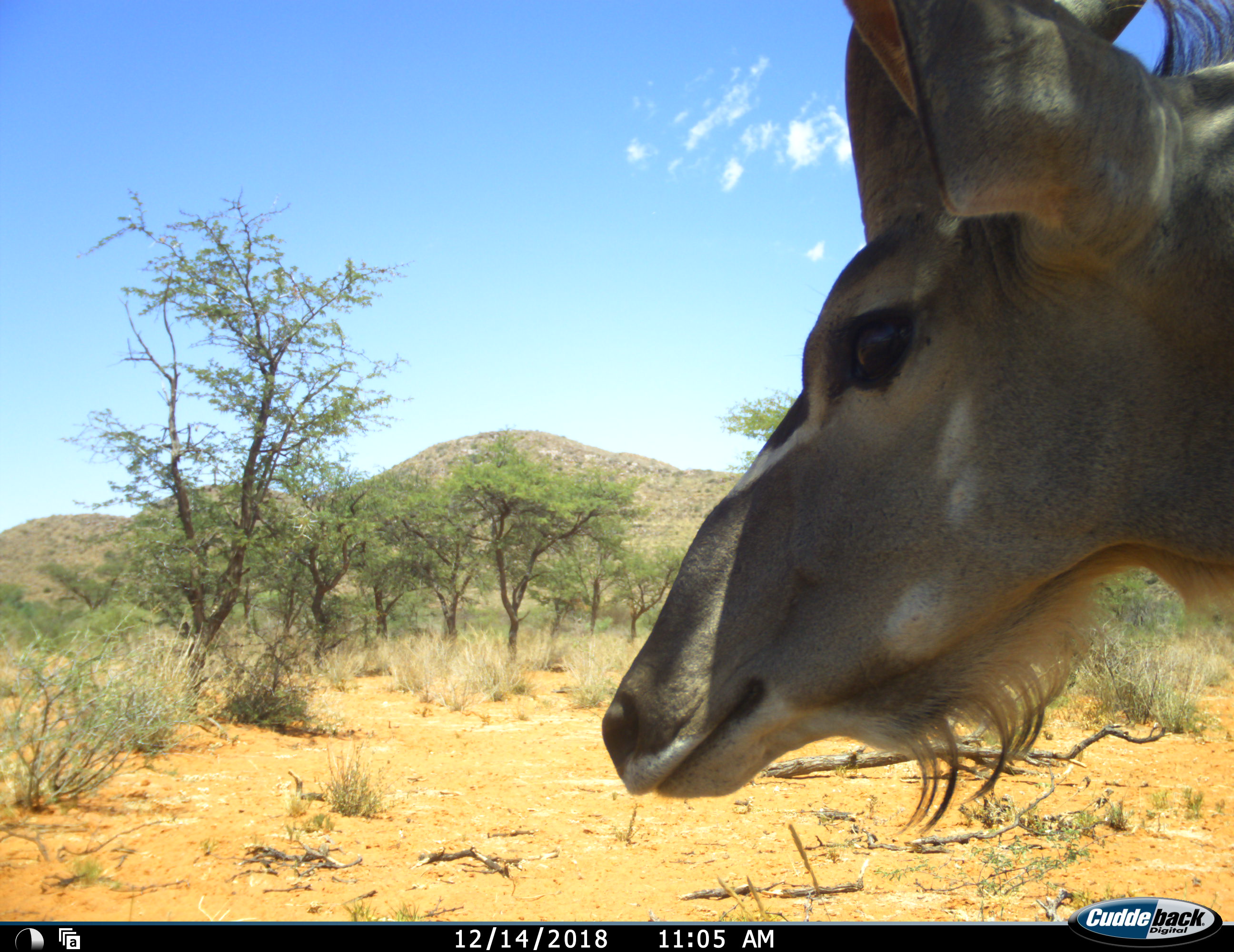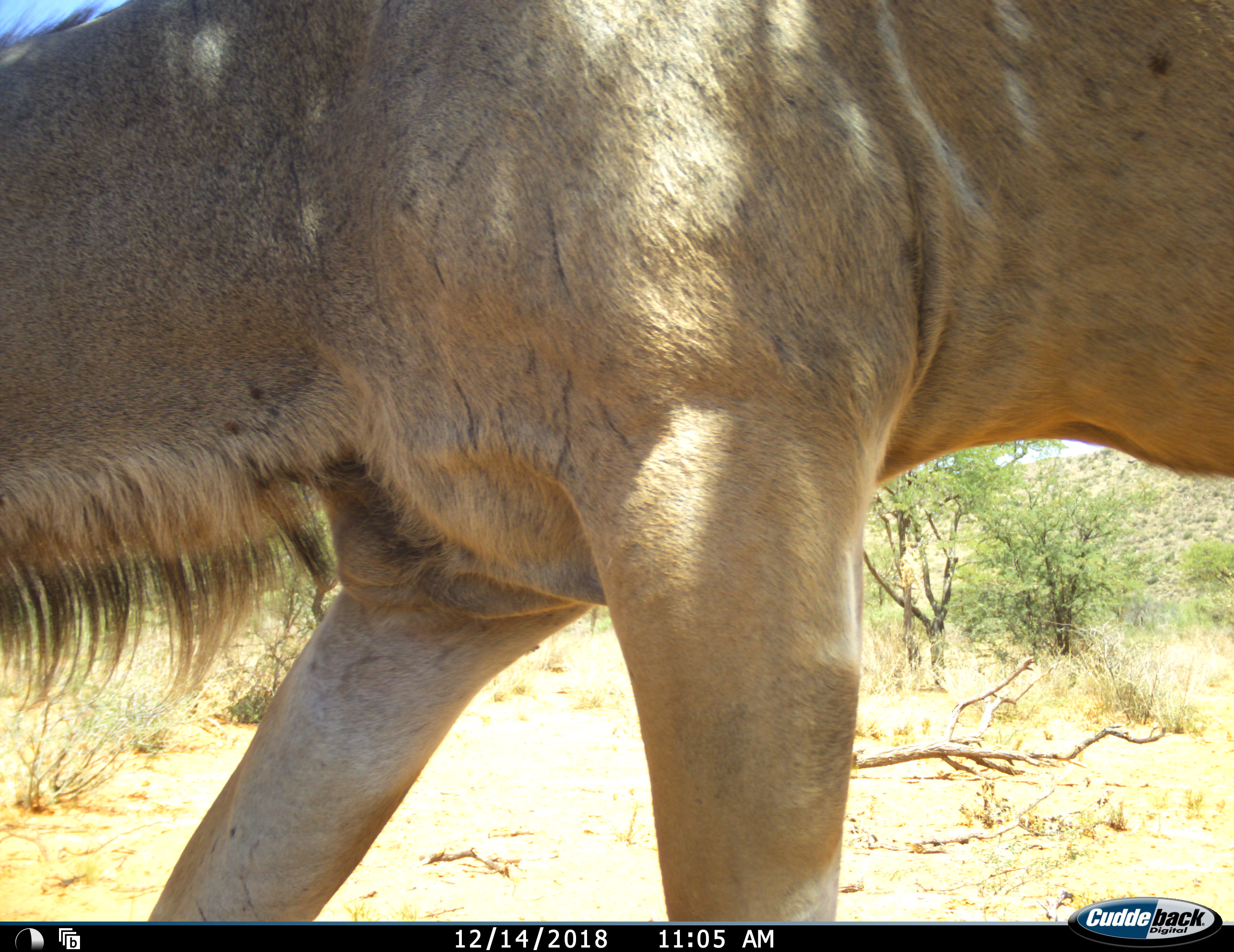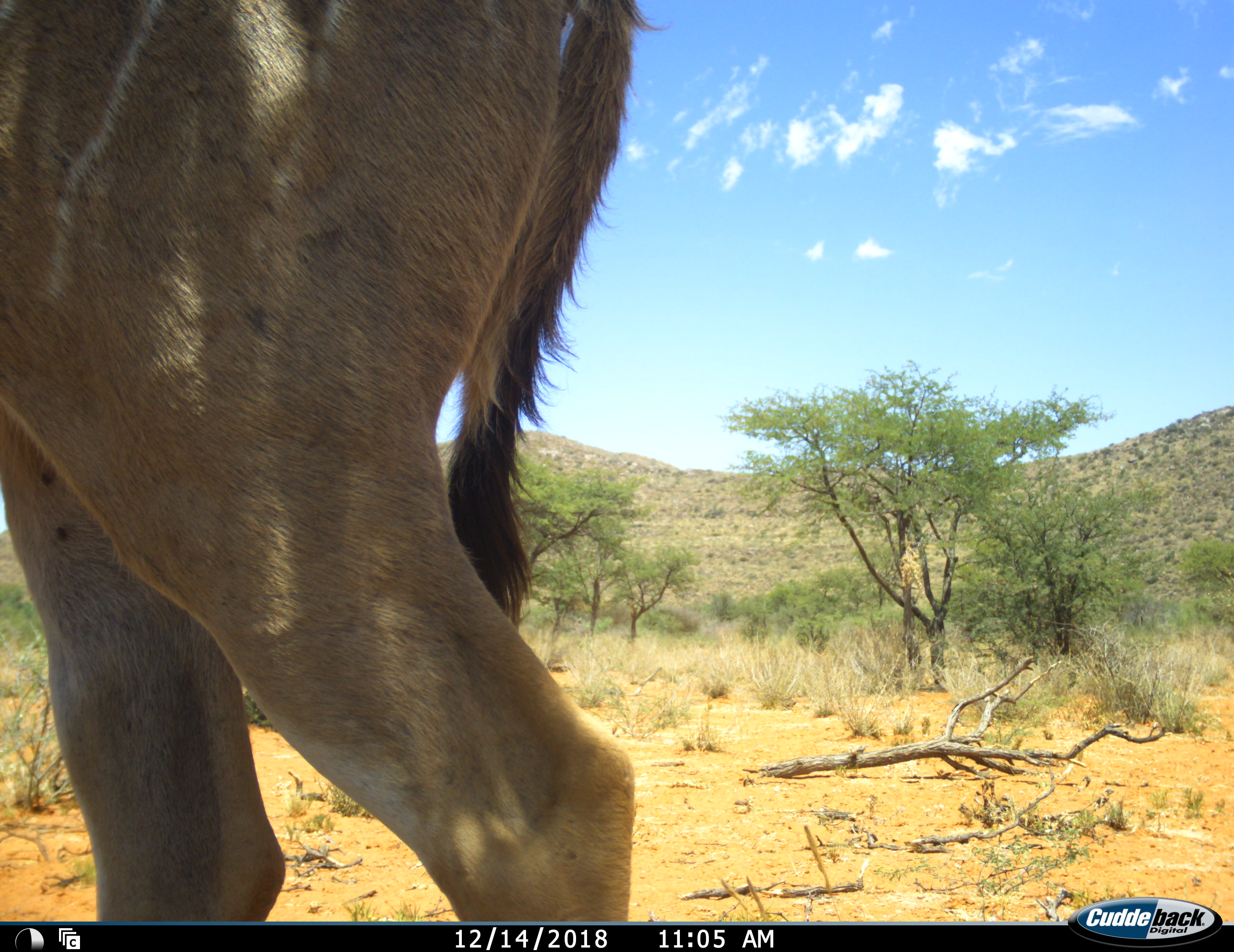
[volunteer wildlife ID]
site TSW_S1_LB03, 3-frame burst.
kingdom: Animalia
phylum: Chordata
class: Mammalia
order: Artiodactyla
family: Bovidae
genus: Tragelaphus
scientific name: Tragelaphus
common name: kudu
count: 1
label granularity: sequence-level